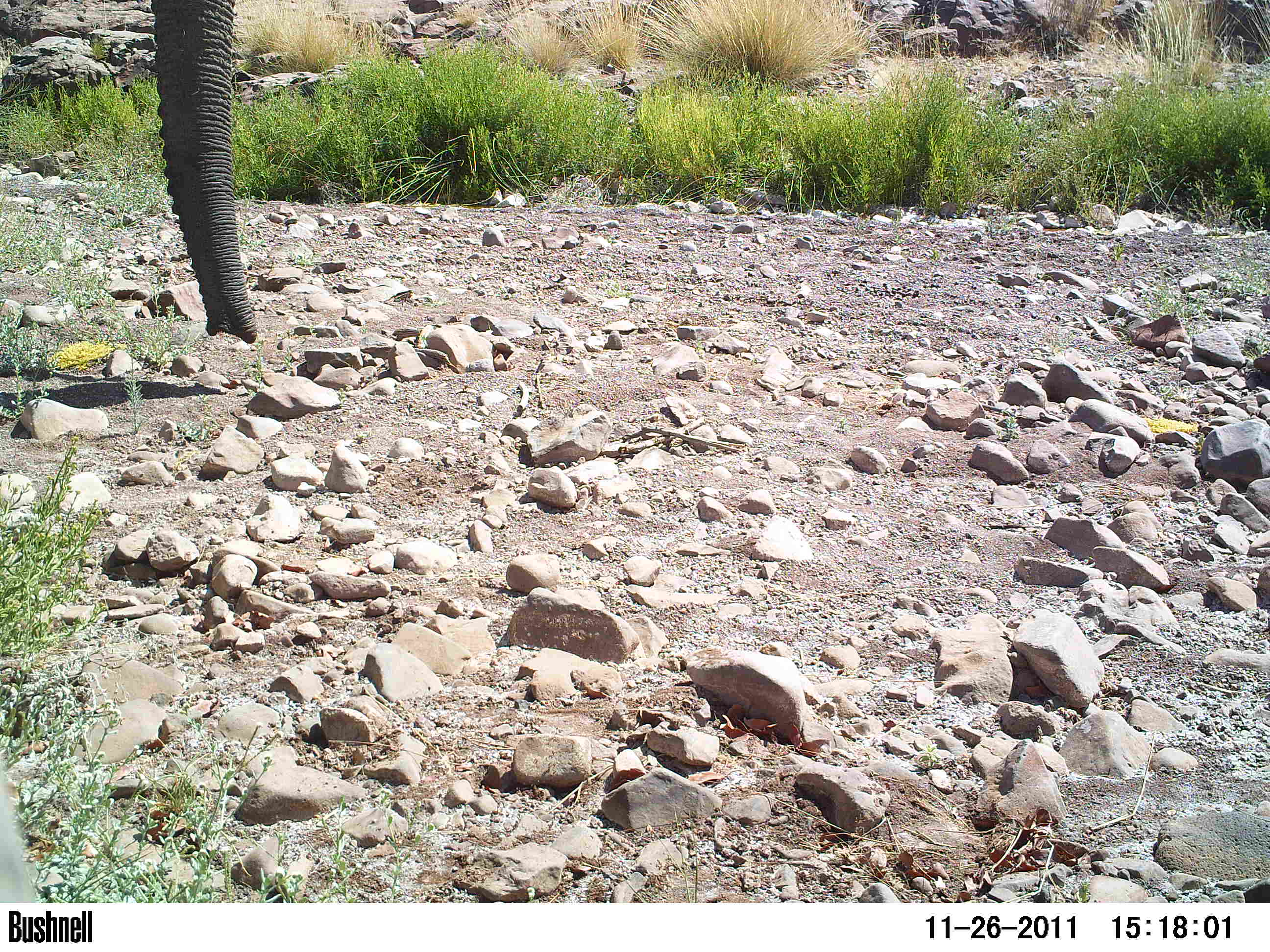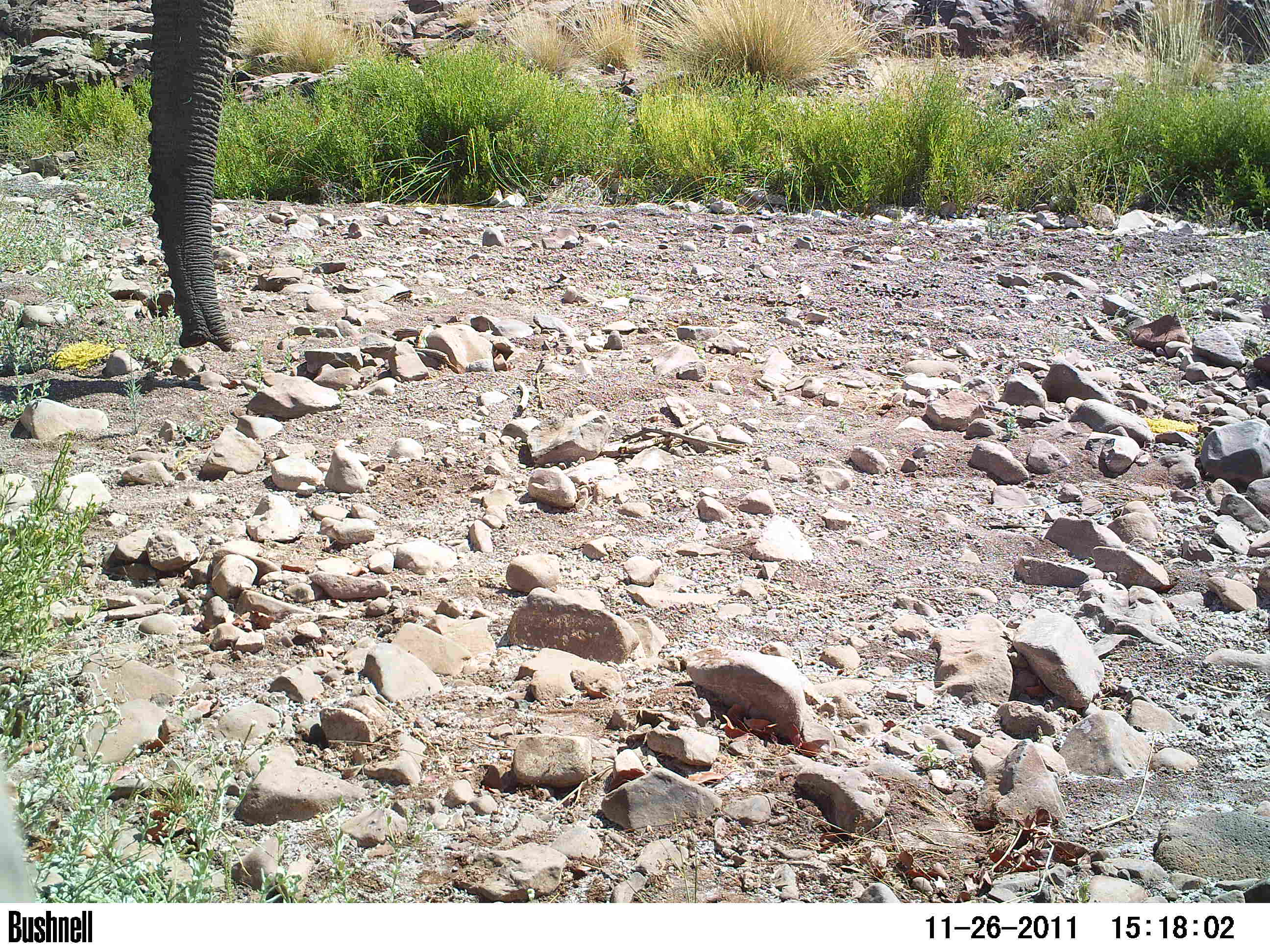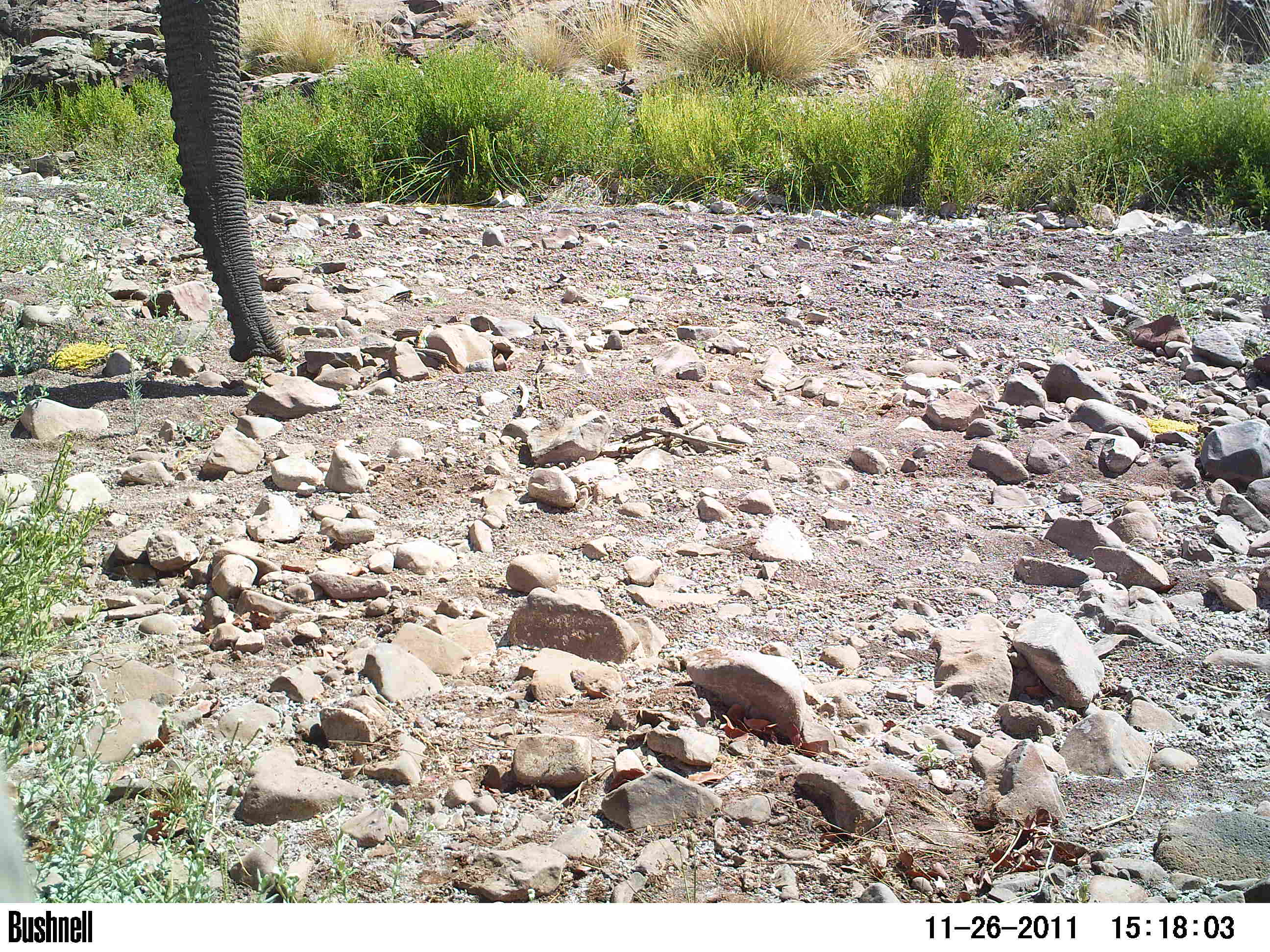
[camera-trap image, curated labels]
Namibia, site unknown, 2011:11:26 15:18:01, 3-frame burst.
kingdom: Animalia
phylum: Chordata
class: Mammalia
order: Proboscidea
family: Elephantidae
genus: Loxodonta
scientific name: Loxodonta africana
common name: african elephant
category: loxodanta africana